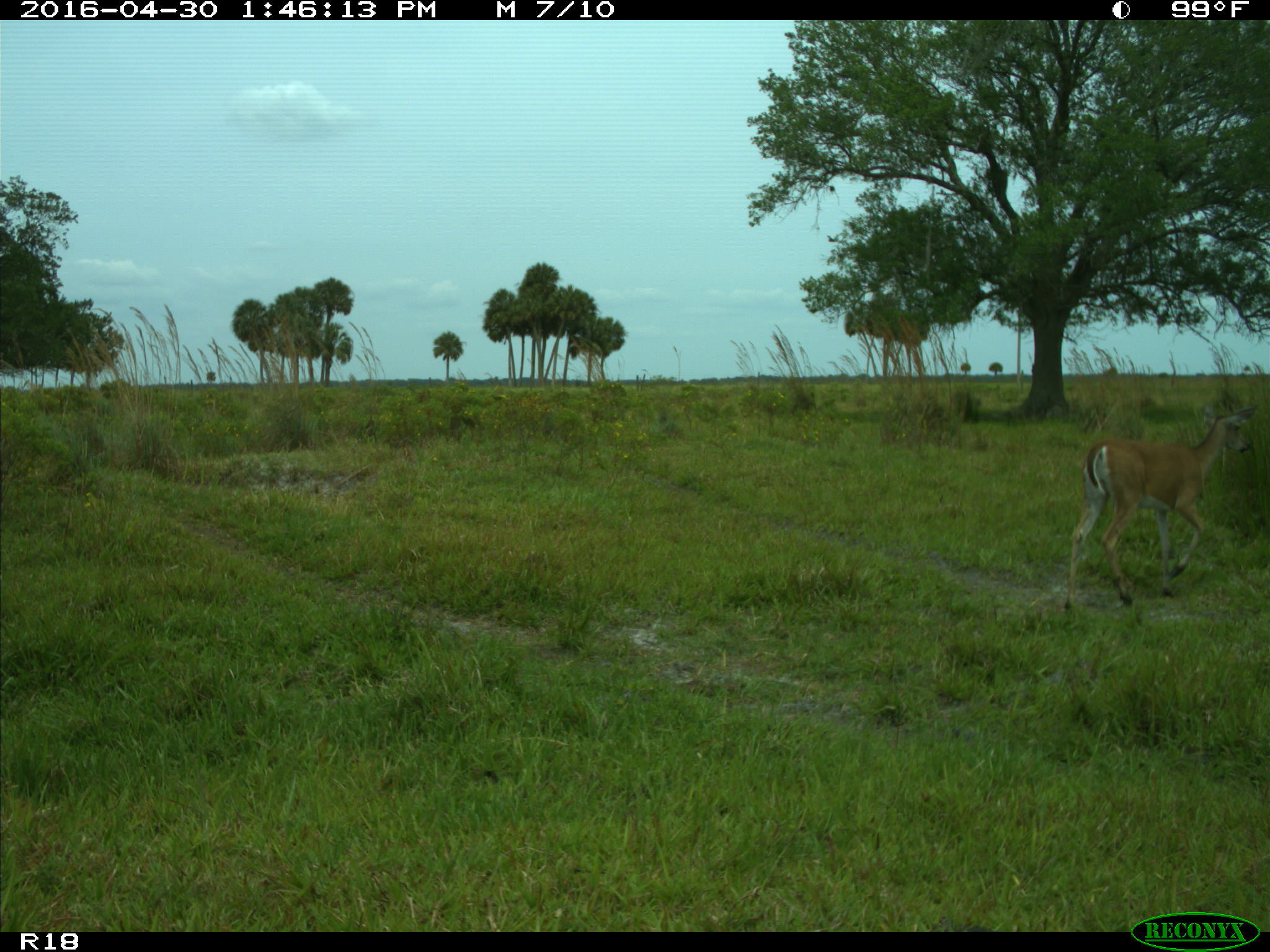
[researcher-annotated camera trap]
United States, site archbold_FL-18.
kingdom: Animalia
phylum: Chordata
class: Mammalia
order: Artiodactyla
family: Cervidae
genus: Odocoileus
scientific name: Odocoileus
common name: deer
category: unidentified deer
Unidentified deer (deer) (Odocoileus).